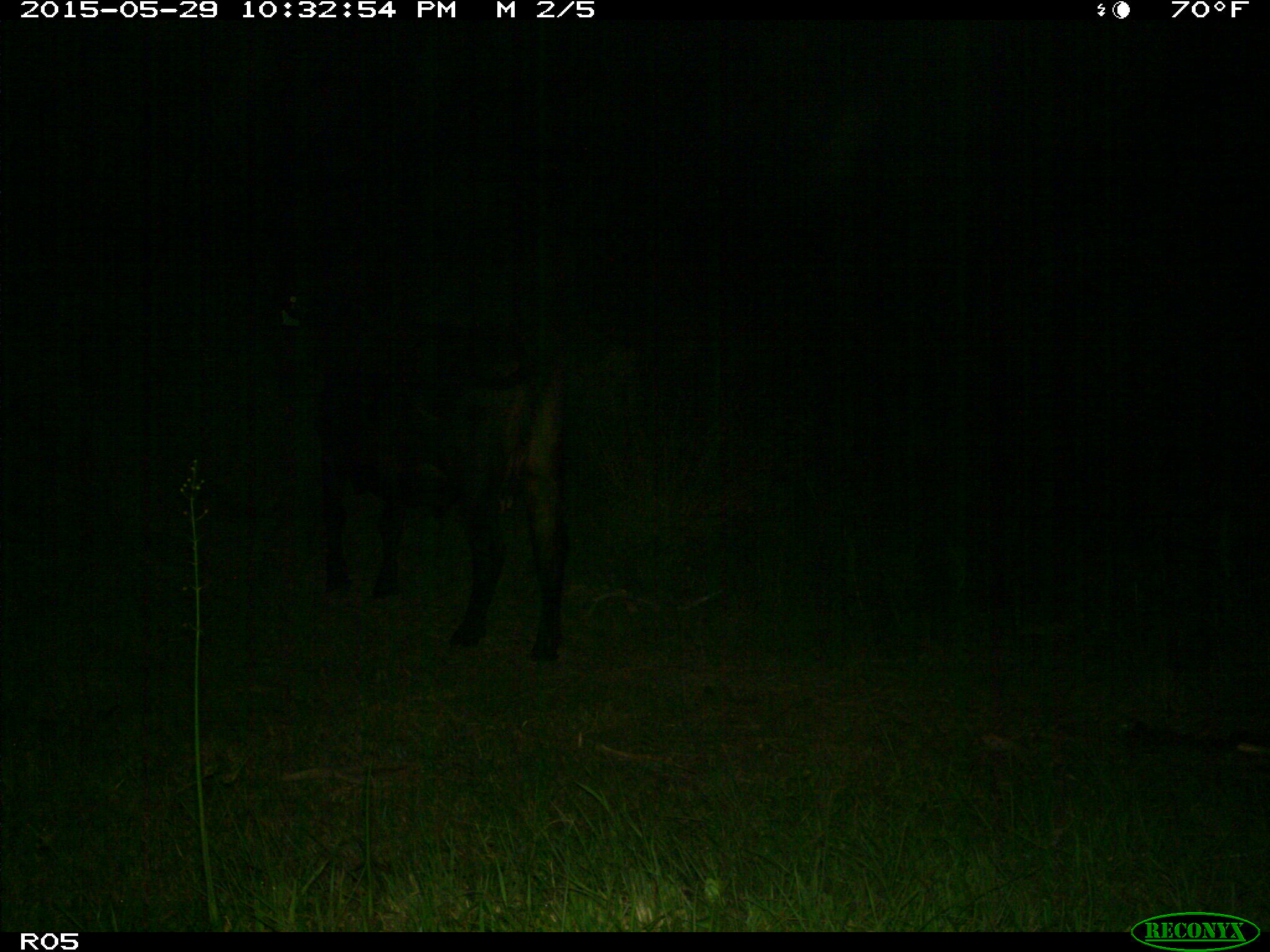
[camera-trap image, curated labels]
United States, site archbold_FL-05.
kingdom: Animalia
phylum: Chordata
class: Mammalia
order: Artiodactyla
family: Bovidae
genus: Bos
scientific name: Bos taurus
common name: domestic cow